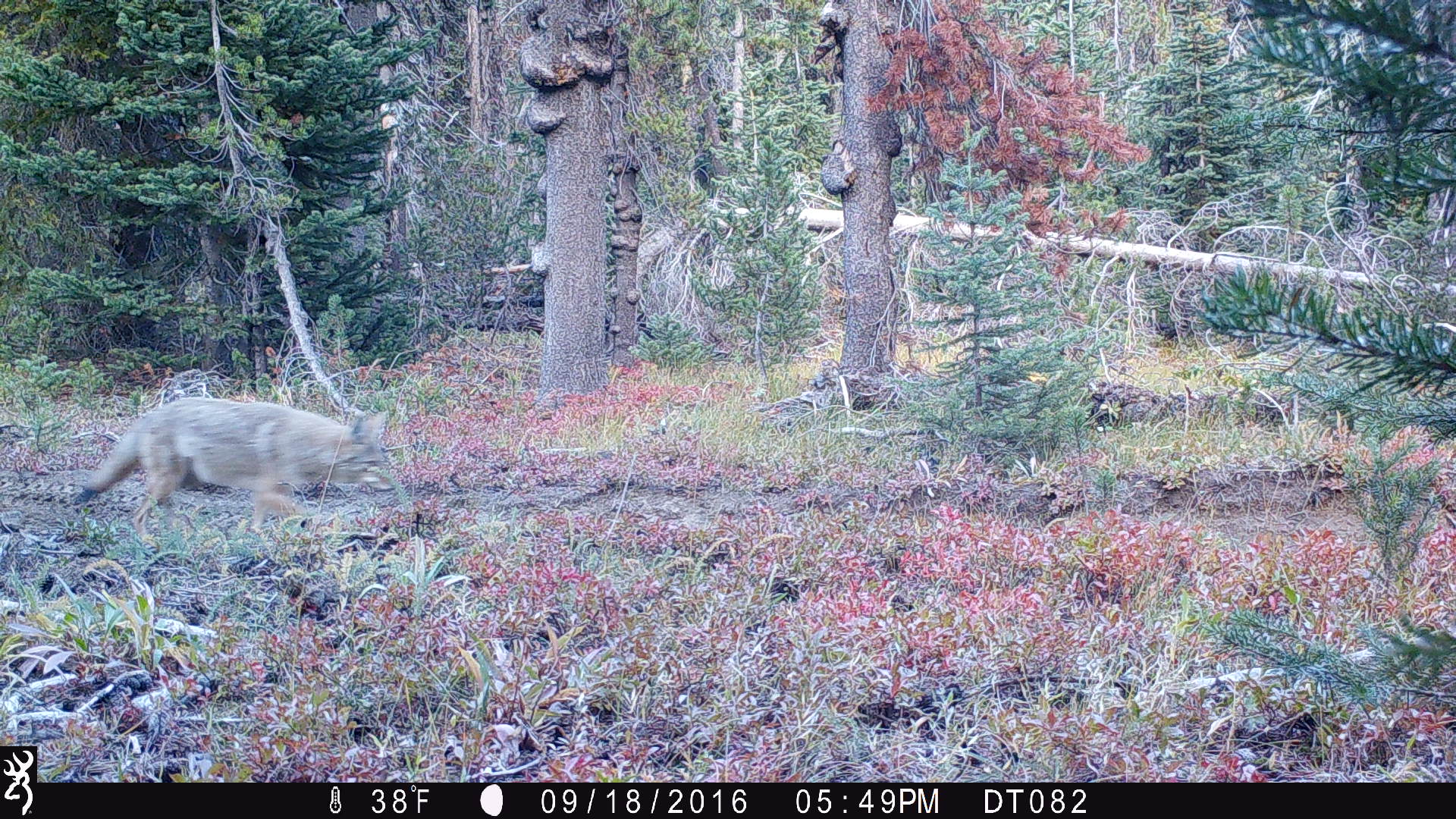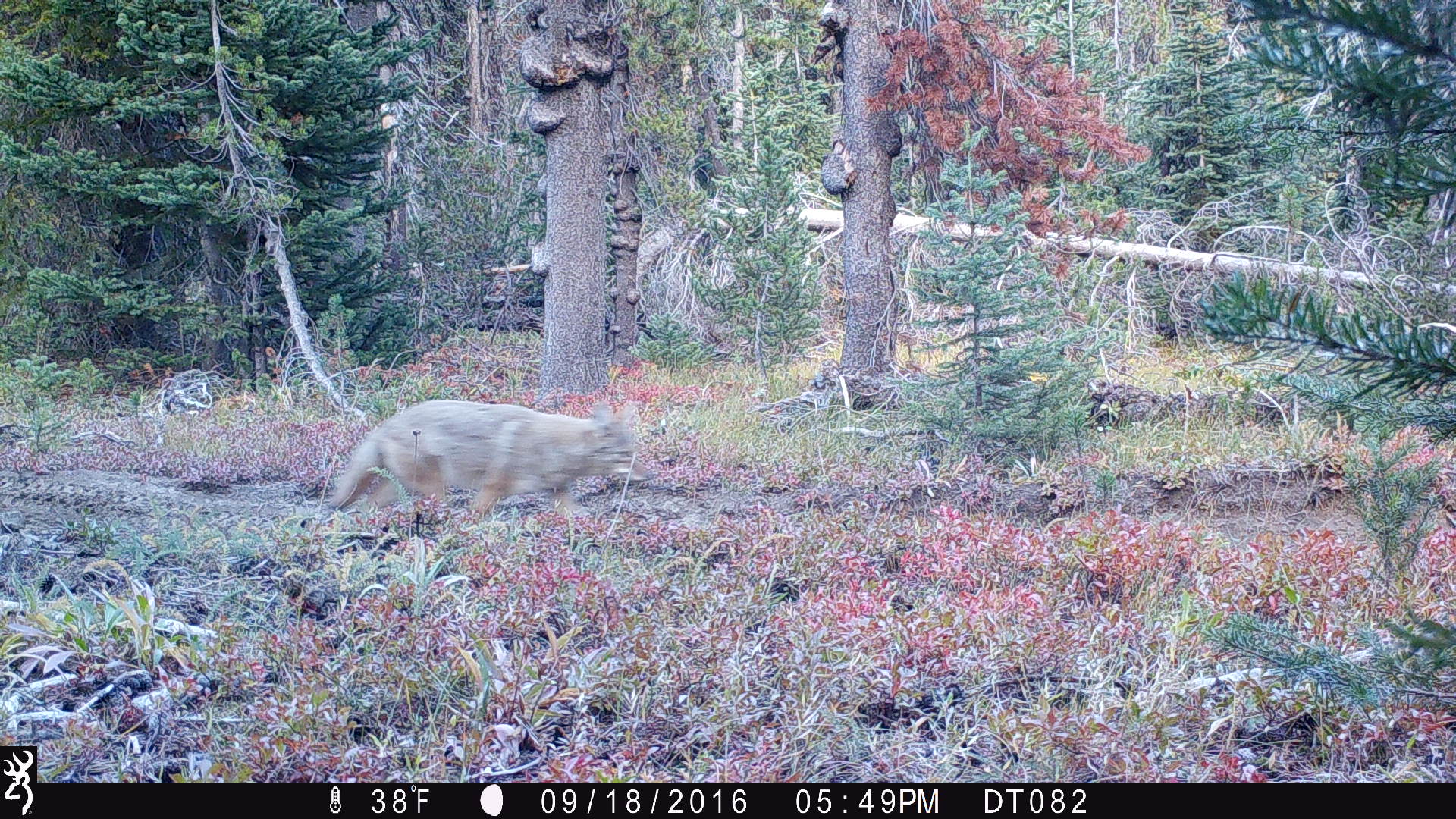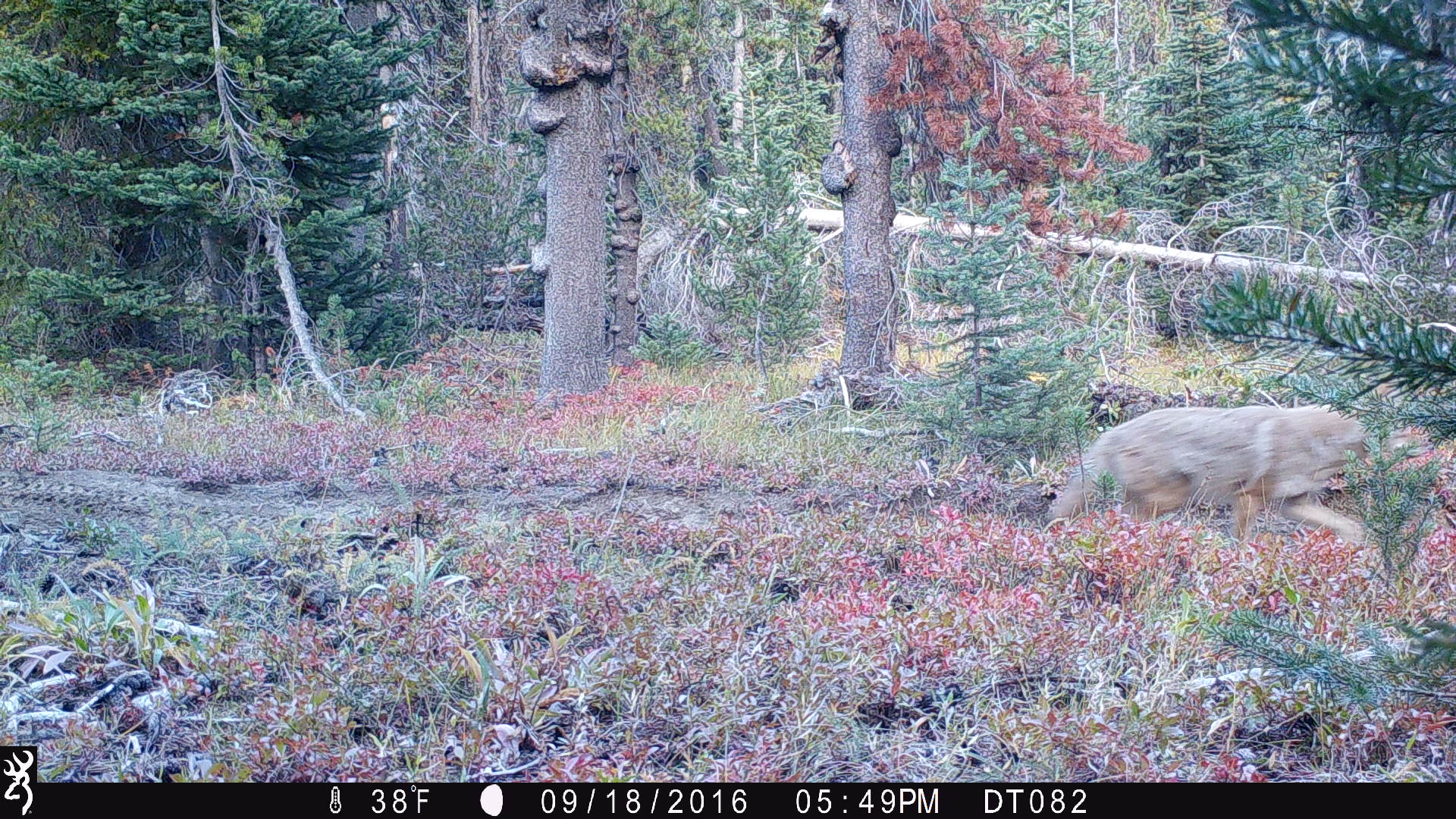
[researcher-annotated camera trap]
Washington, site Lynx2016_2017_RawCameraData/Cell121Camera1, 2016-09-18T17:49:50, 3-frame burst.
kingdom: Animalia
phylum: Chordata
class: Mammalia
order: Carnivora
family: Canidae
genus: Canis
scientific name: Canis latrans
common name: coyote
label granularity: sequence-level